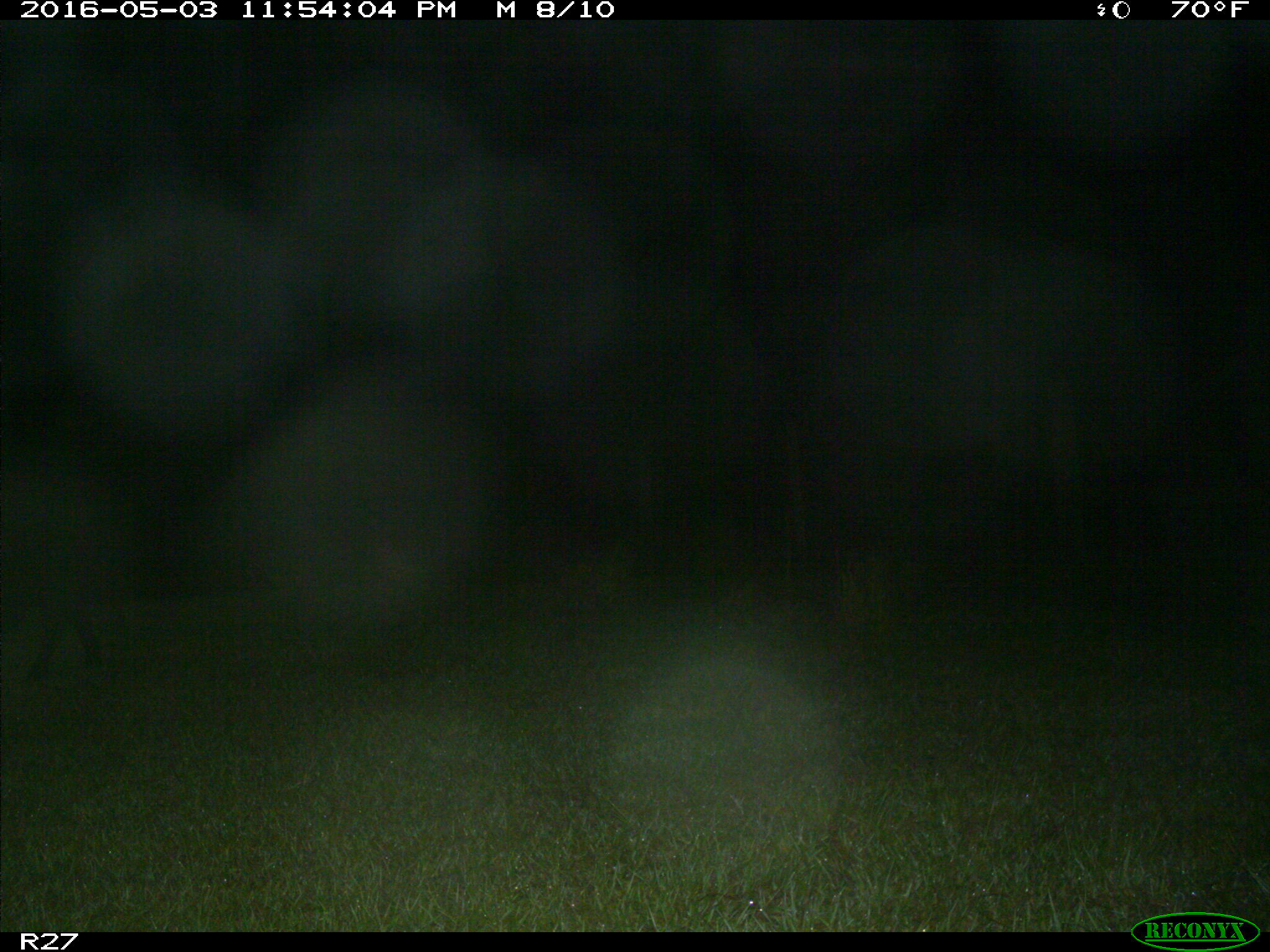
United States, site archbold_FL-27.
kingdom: Animalia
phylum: Chordata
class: Mammalia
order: Artiodactyla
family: Suidae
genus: Sus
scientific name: Sus scrofa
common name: wild boar